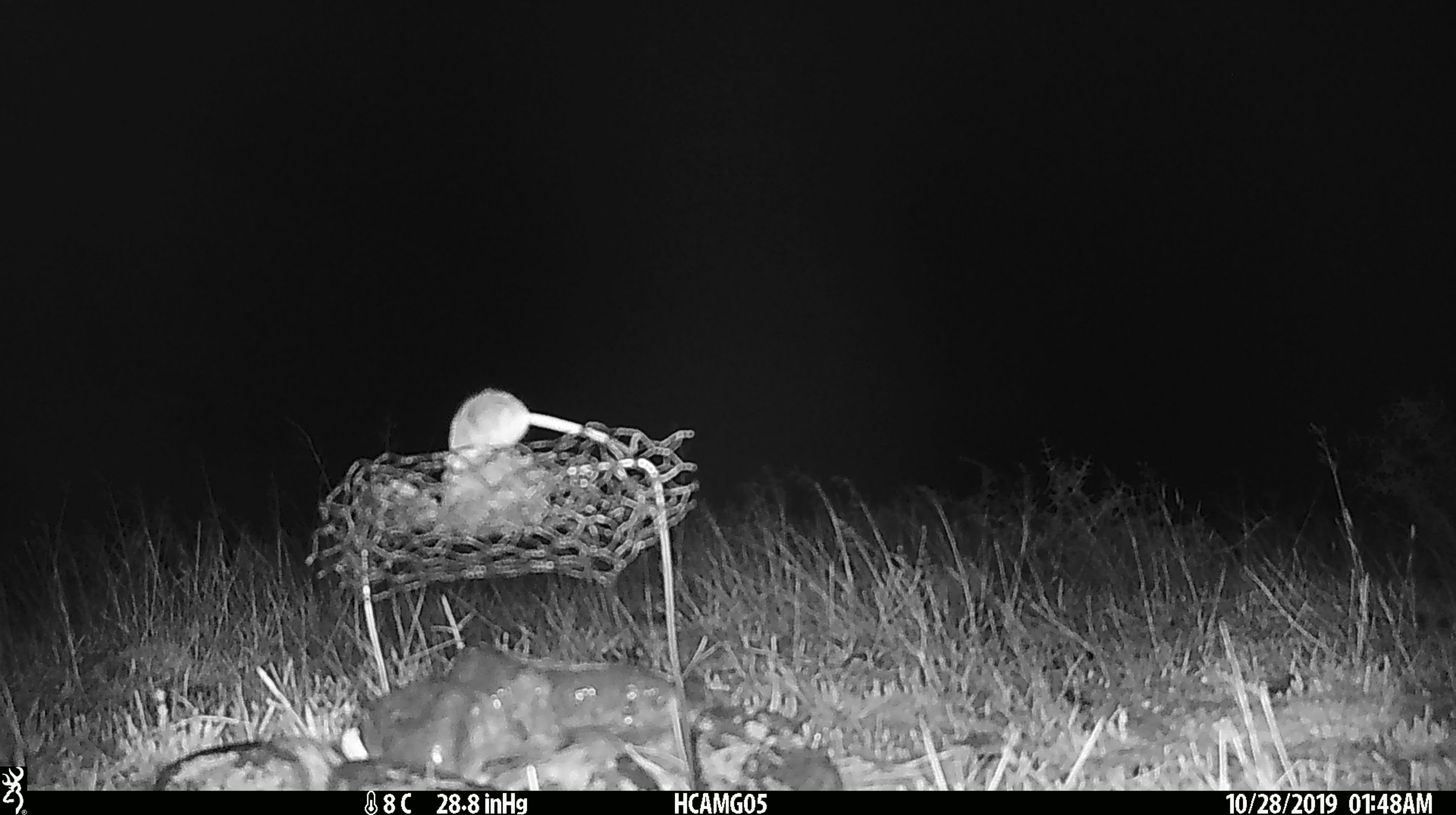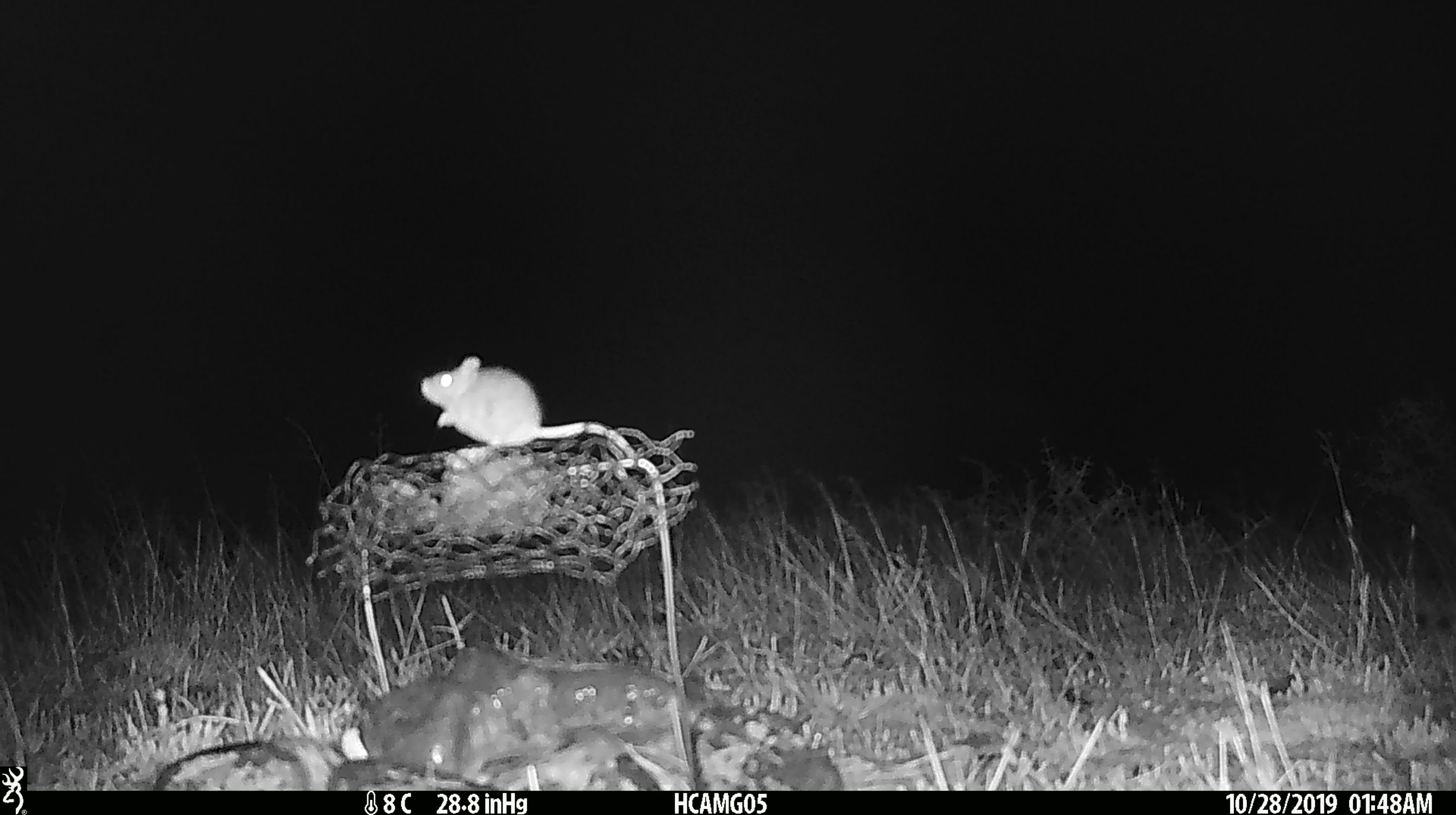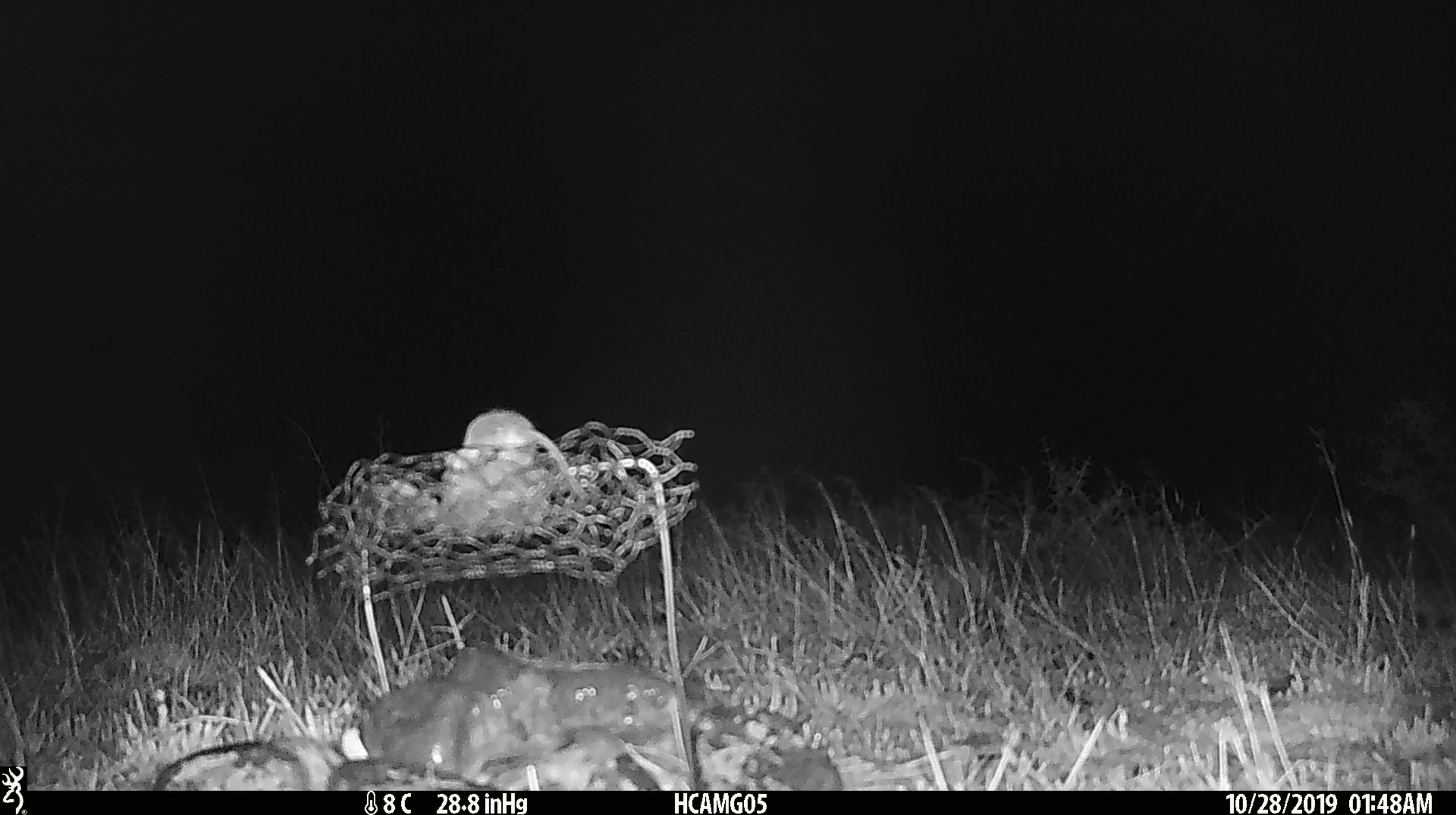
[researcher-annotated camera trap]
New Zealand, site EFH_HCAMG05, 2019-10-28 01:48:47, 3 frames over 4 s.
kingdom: Animalia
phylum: Chordata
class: Mammalia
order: Rodentia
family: Muridae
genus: Mus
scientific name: Mus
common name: mouse